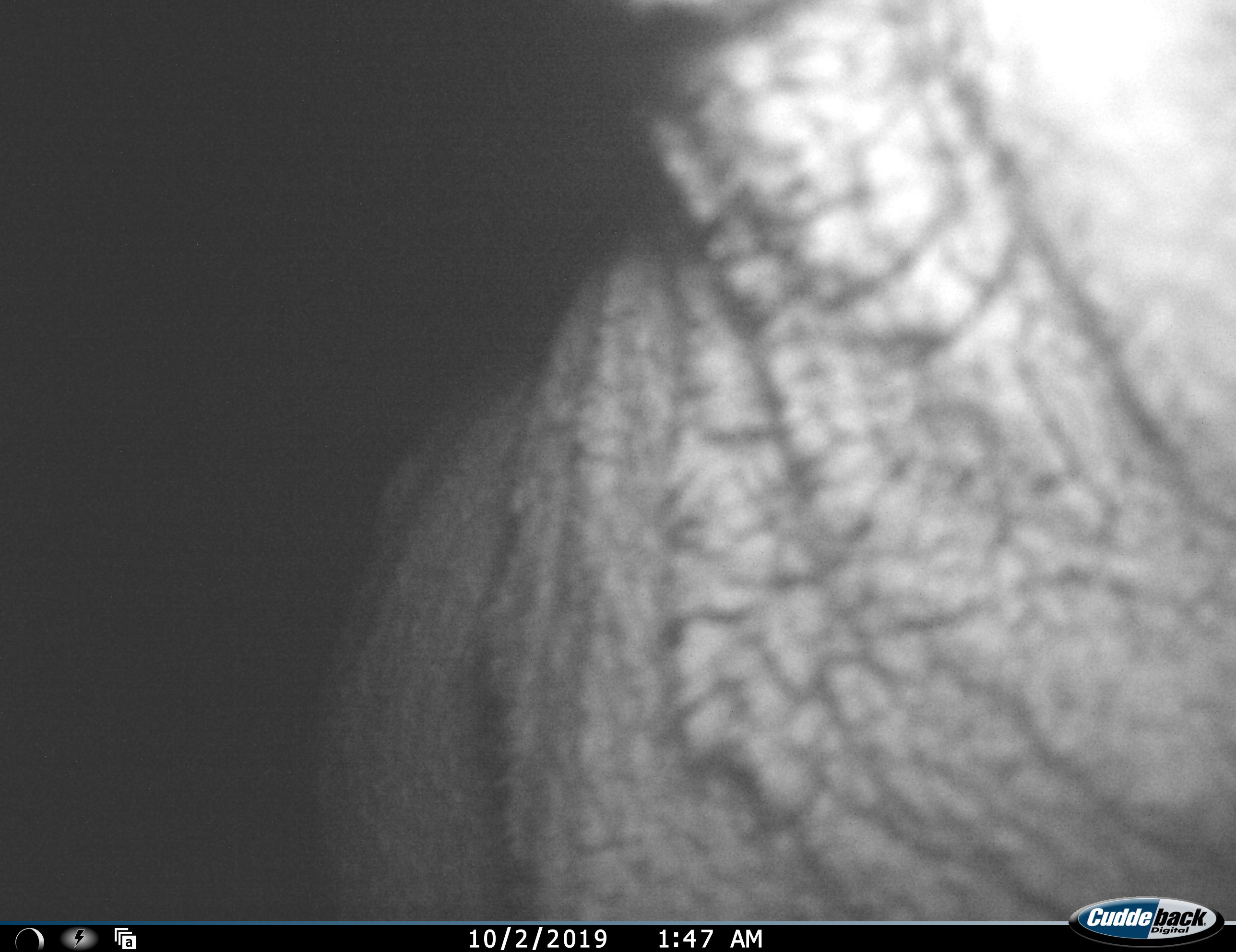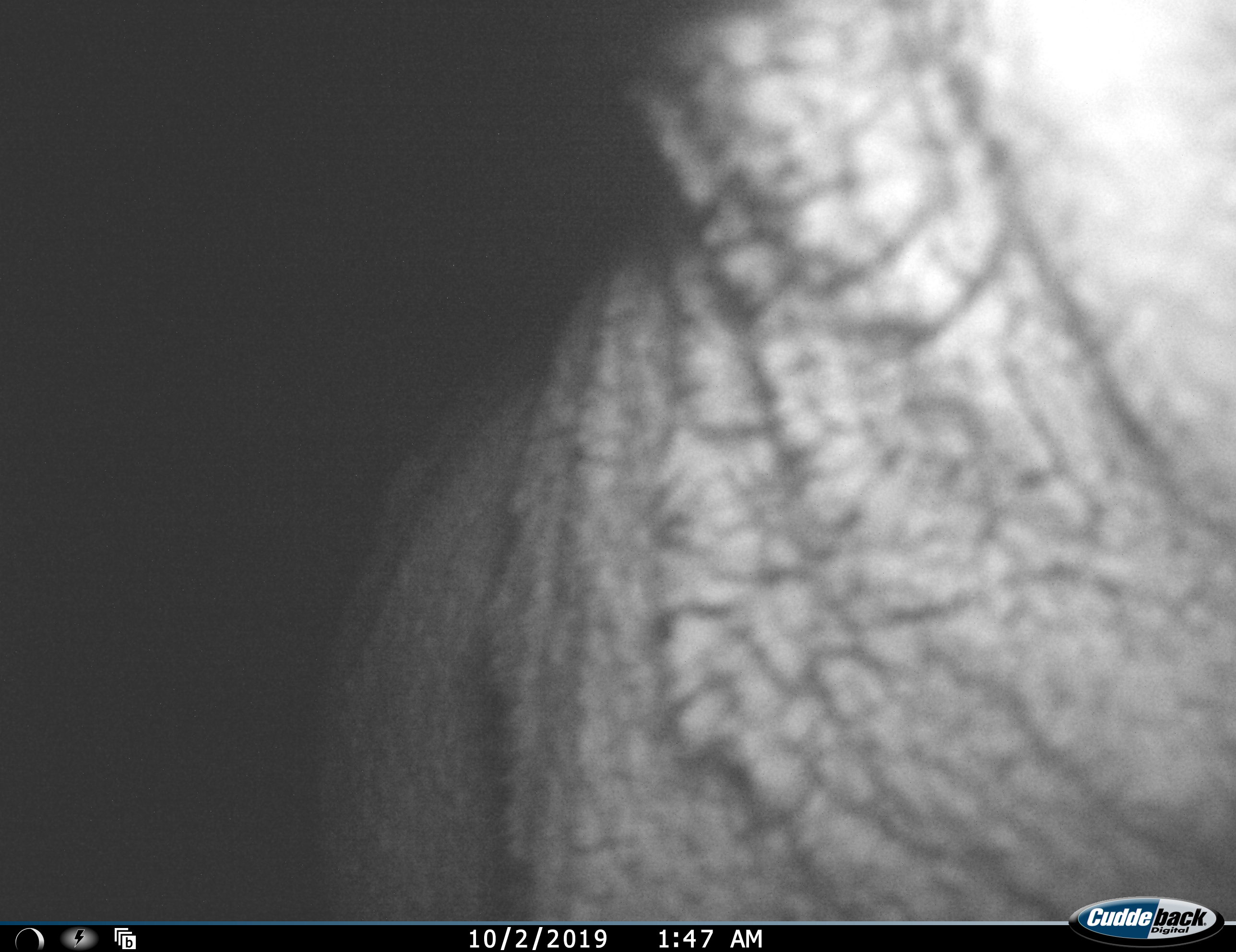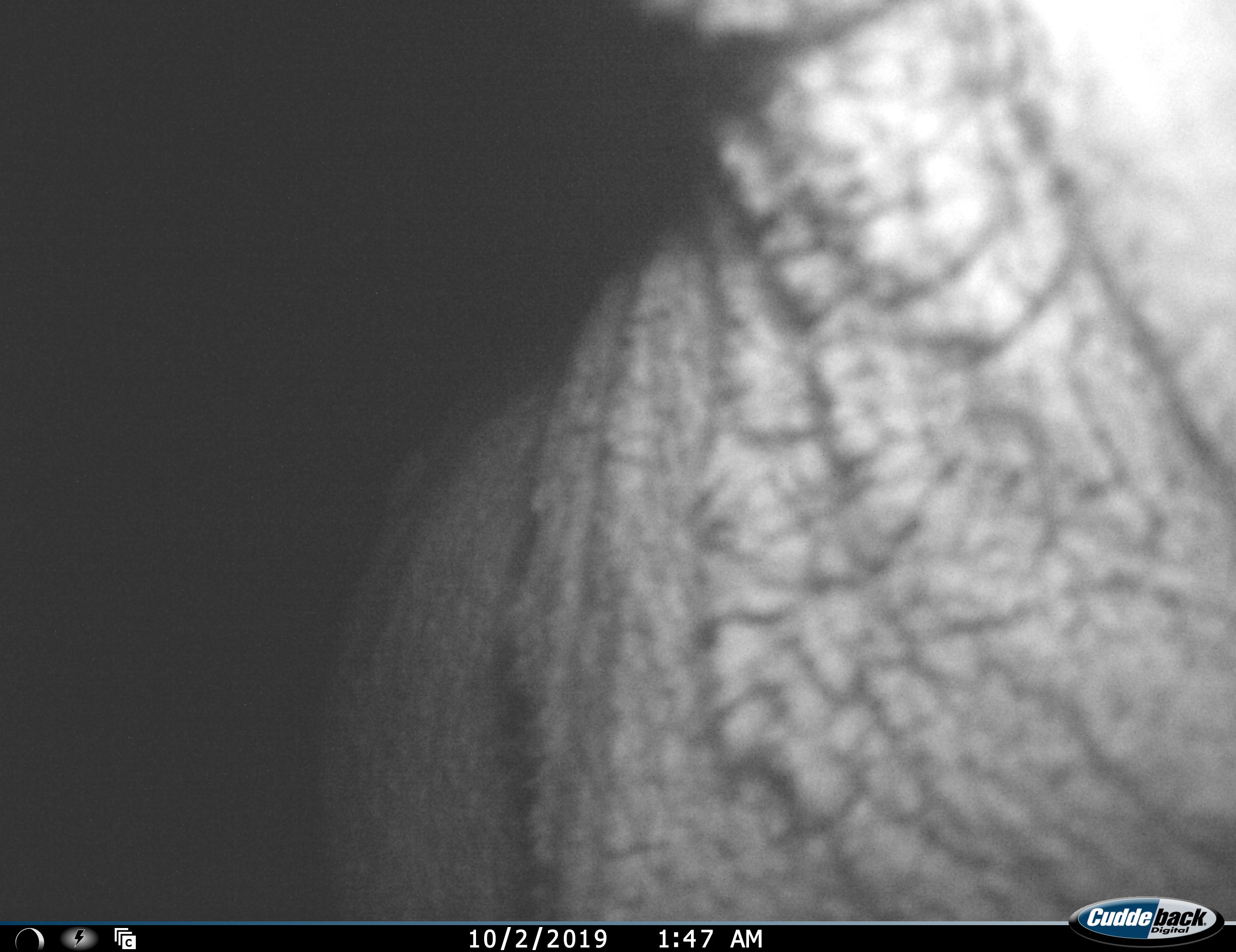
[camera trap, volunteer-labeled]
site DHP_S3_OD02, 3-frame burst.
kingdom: Animalia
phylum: Chordata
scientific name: Vertebrata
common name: domestic animal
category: domesticanimal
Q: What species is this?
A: Domesticanimal (domestic animal) (Vertebrata).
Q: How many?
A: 1.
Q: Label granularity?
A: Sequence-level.